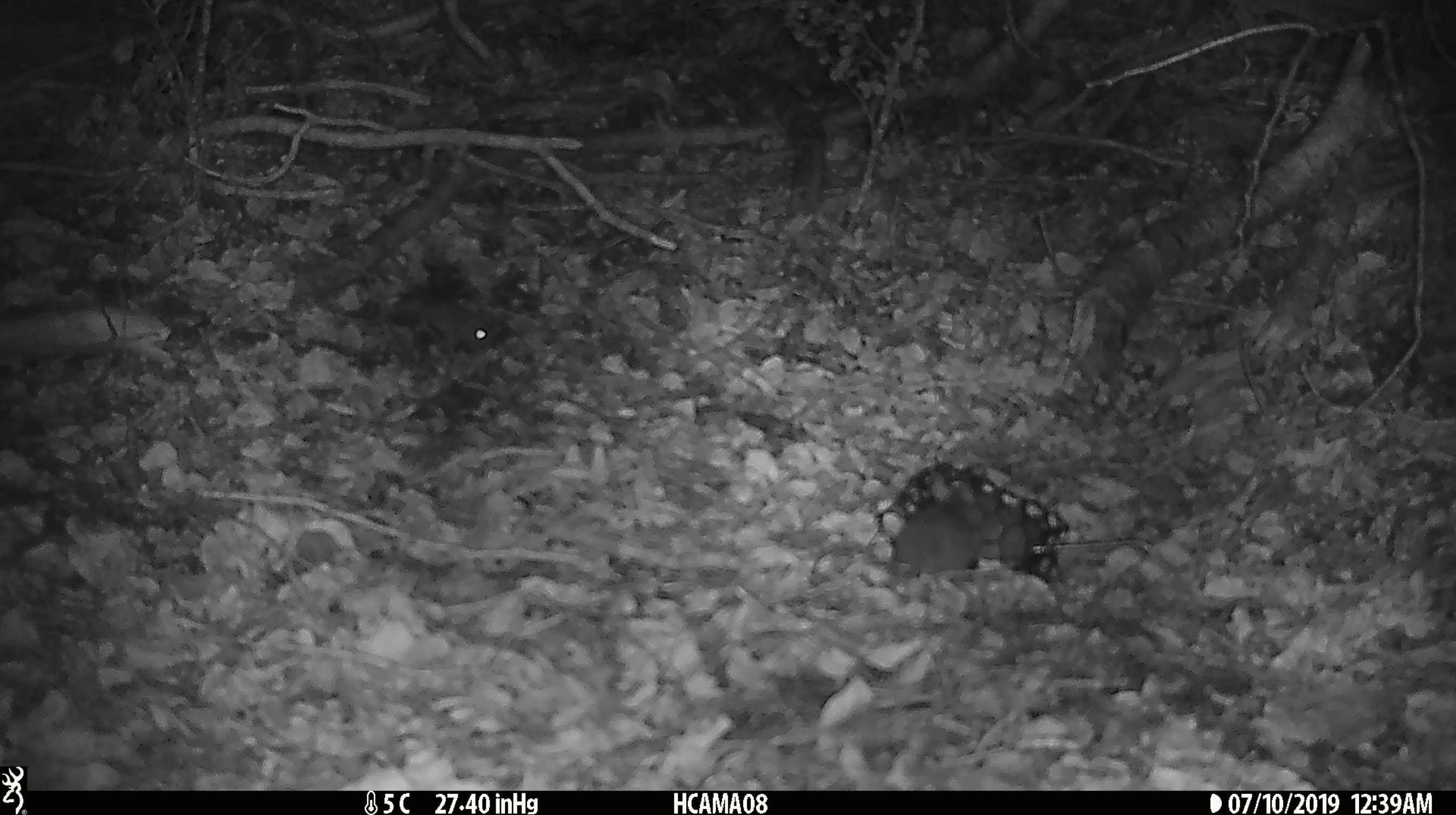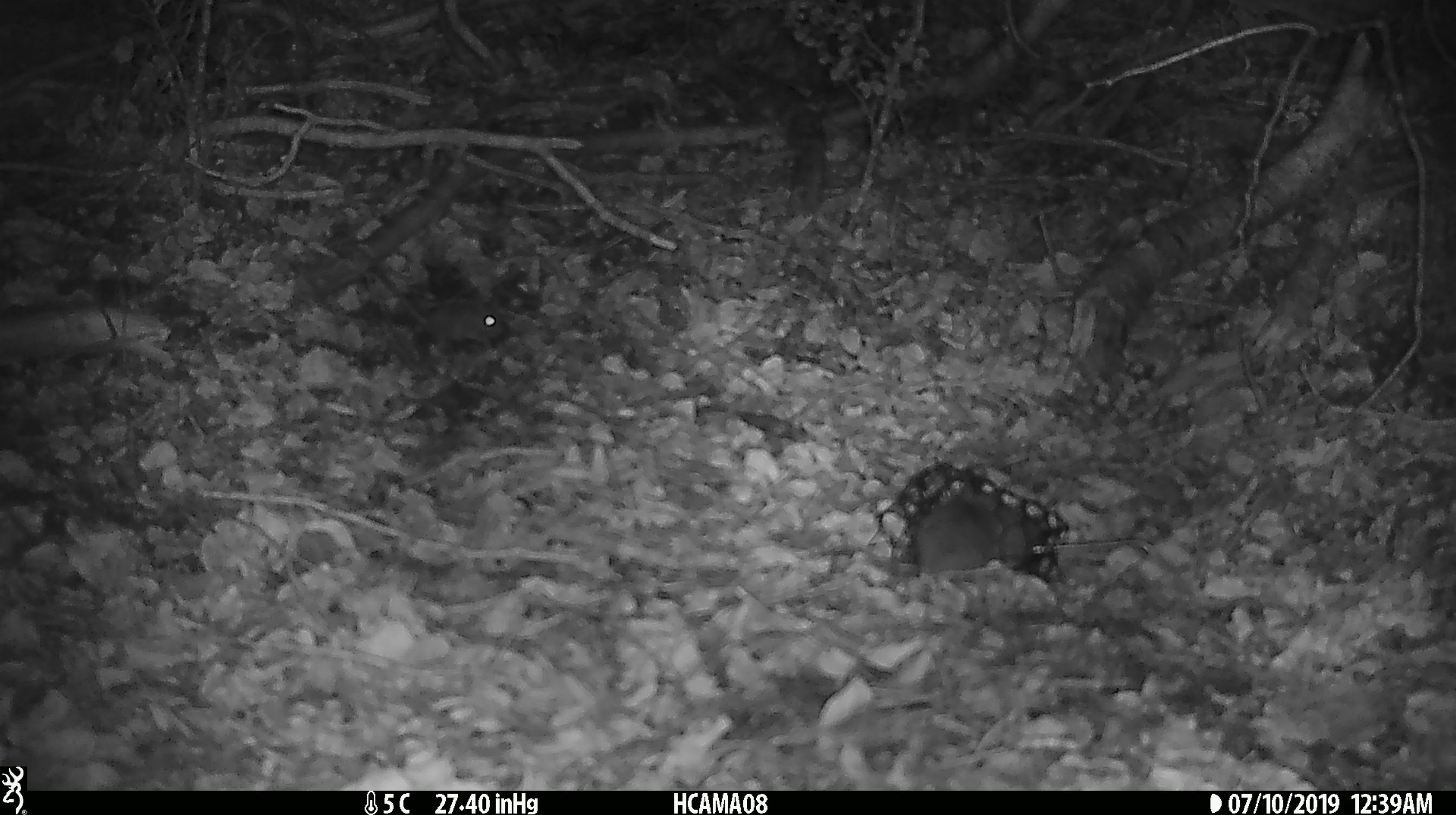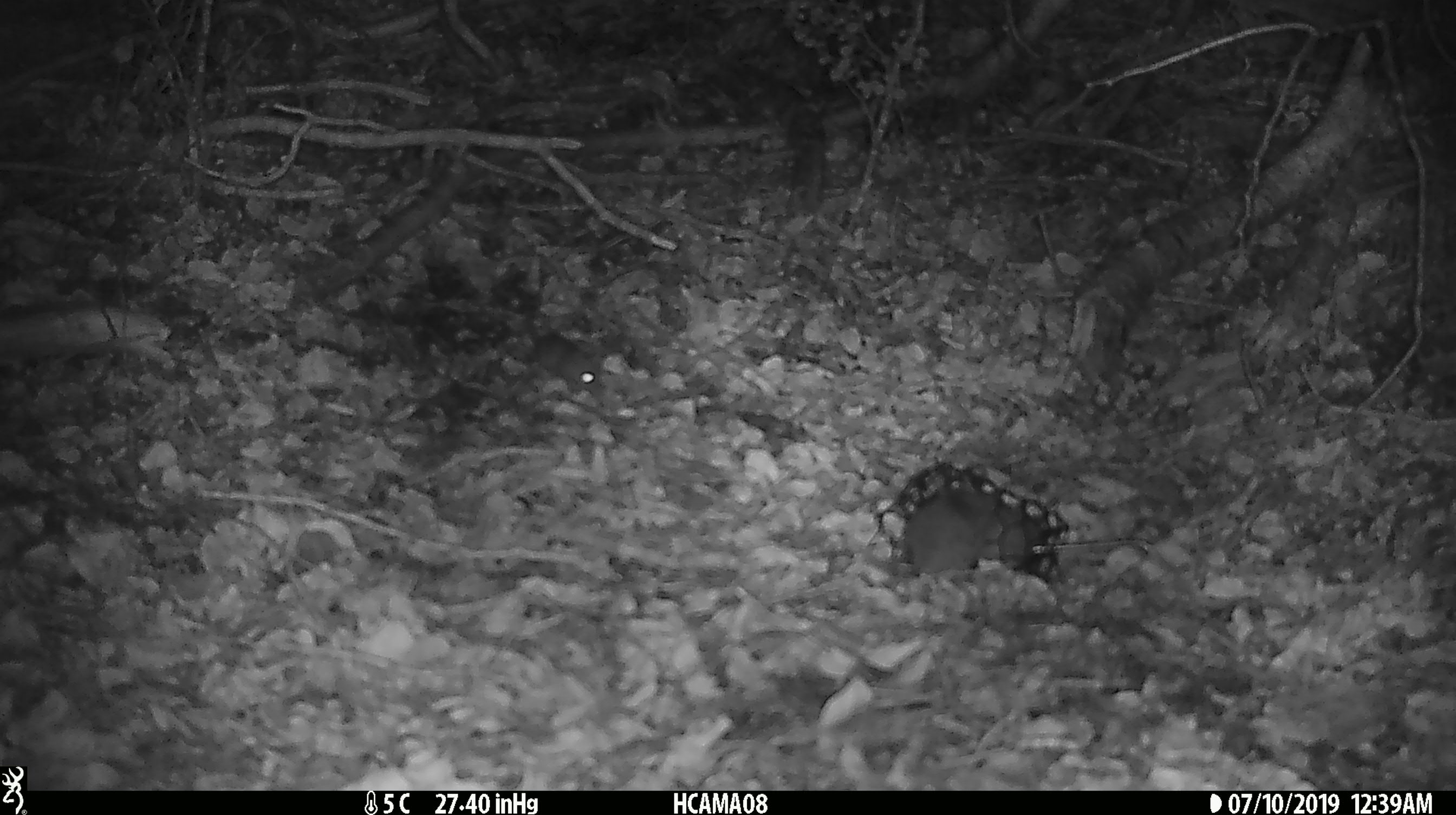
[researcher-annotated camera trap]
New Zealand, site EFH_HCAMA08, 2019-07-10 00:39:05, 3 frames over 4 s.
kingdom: Animalia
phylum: Chordata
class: Mammalia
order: Rodentia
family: Muridae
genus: Mus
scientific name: Mus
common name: mouse